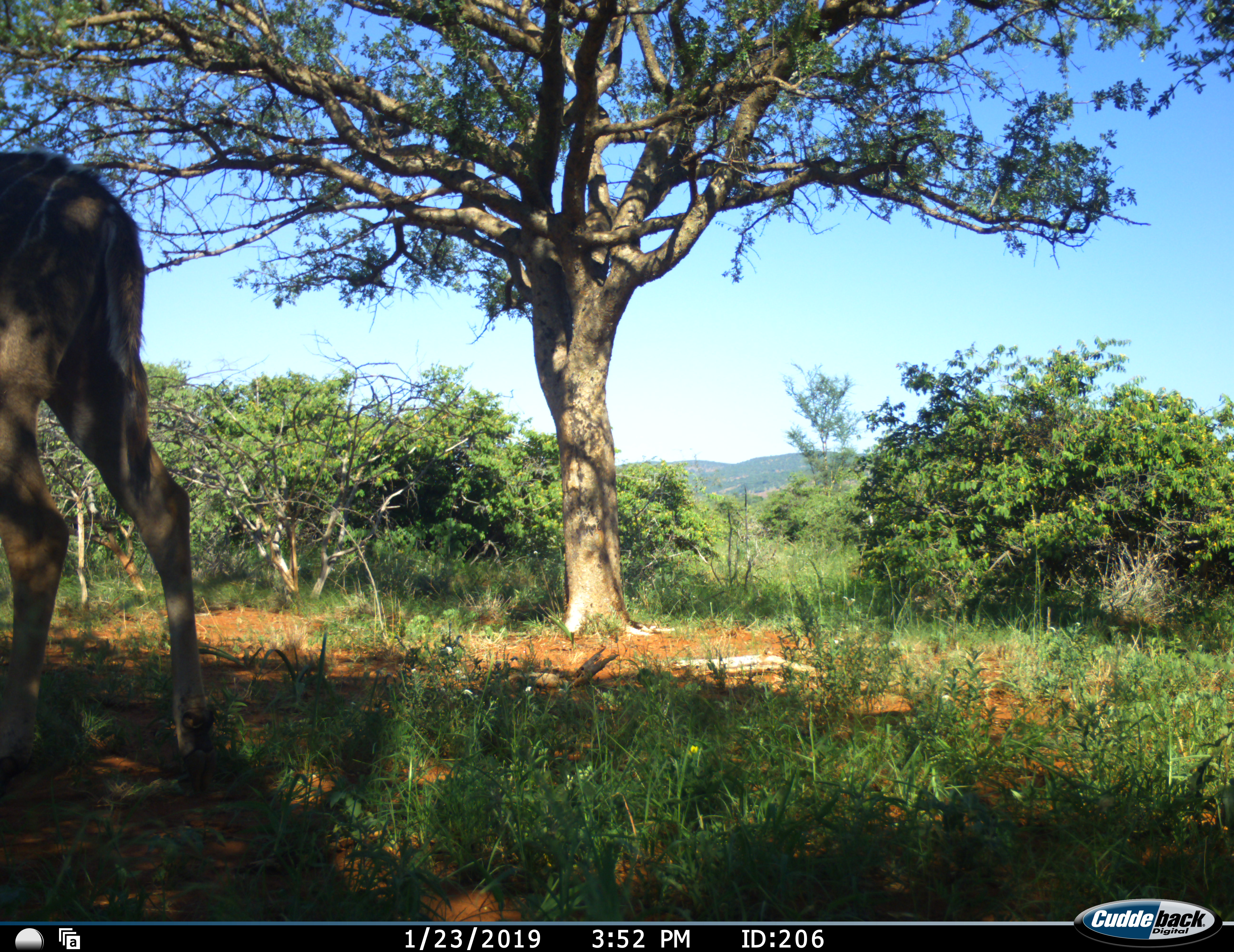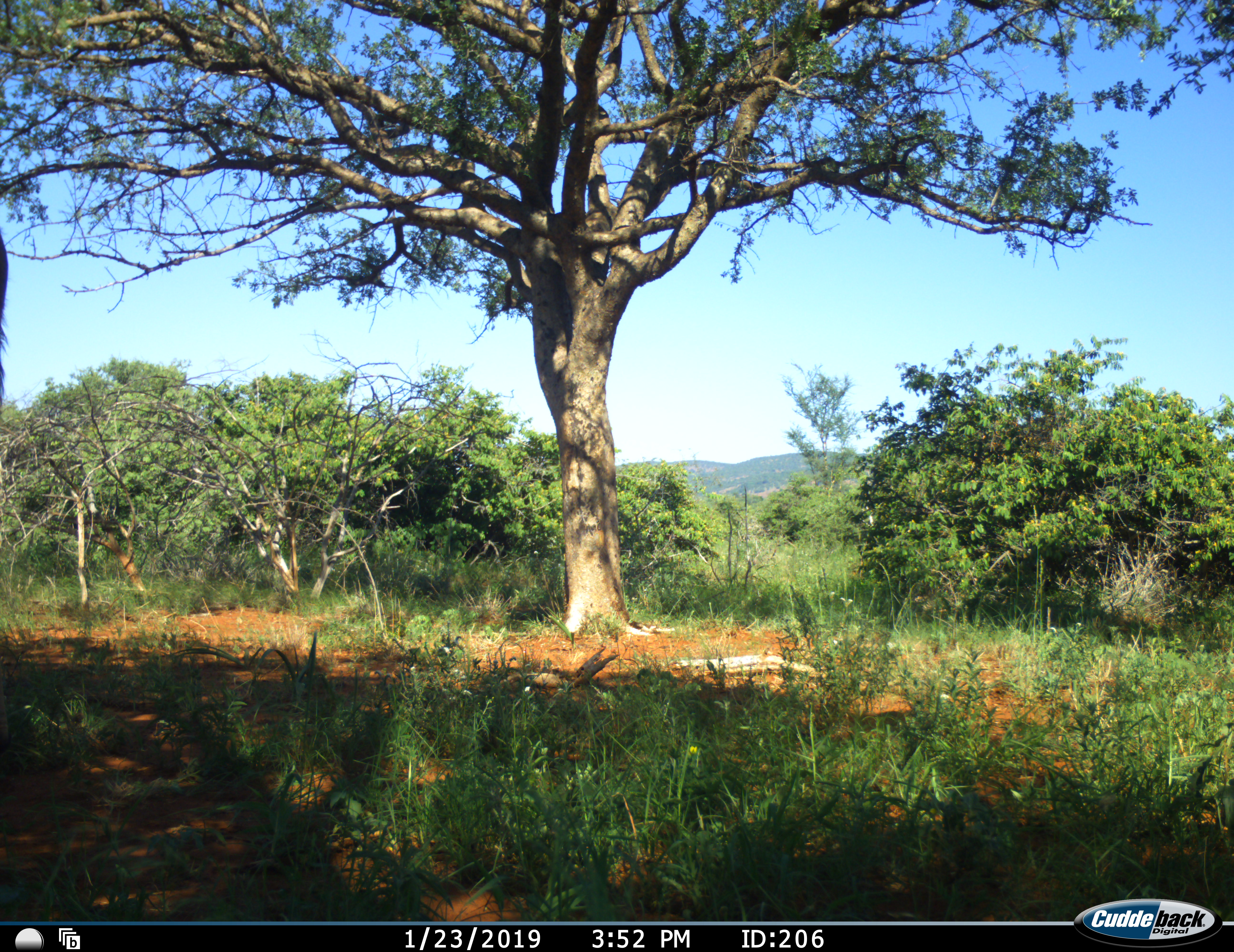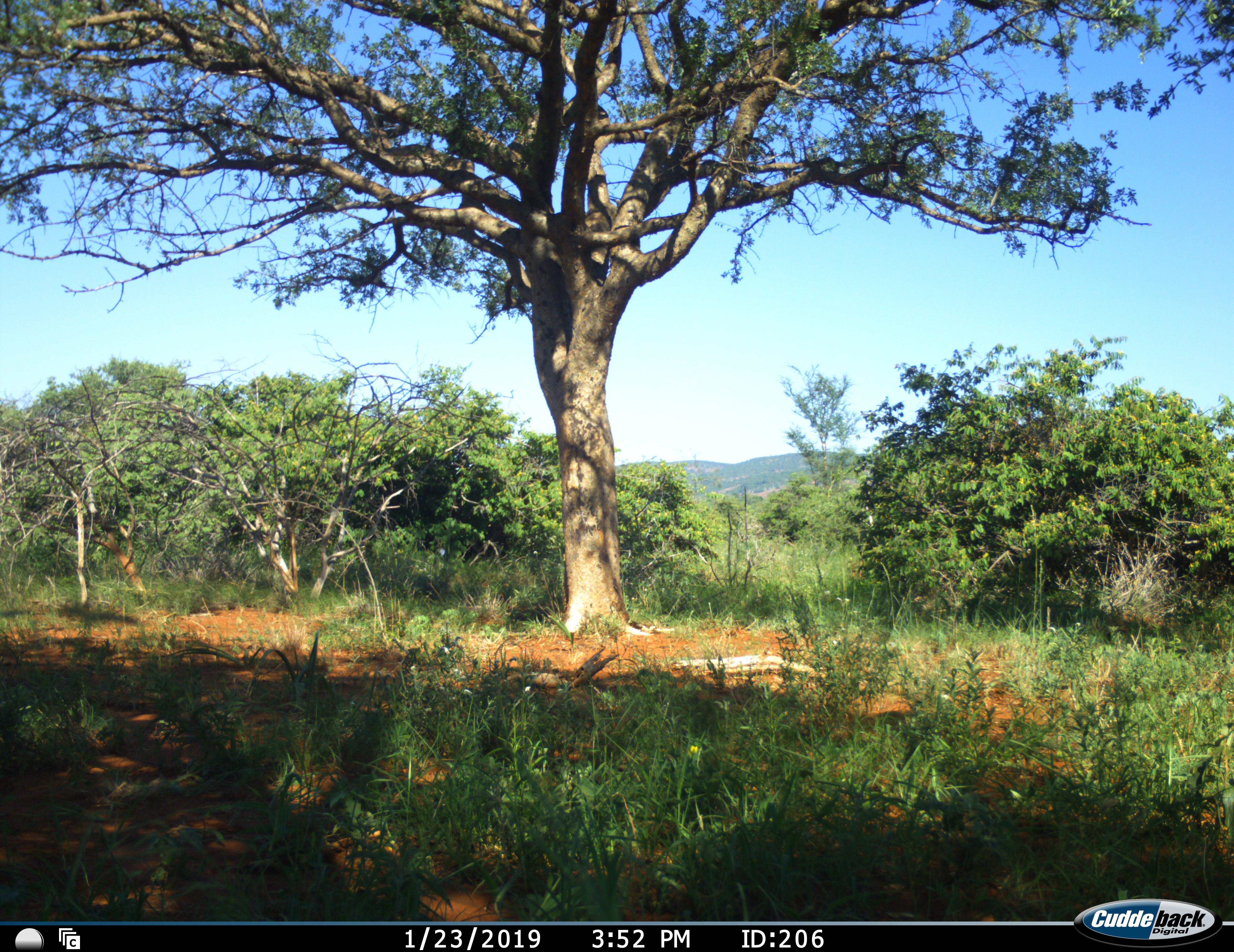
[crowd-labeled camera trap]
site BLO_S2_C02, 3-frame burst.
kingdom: Animalia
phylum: Chordata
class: Mammalia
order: Artiodactyla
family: Bovidae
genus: Tragelaphus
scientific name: Tragelaphus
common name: kudu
Kudu (Tragelaphus), count 1. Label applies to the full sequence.